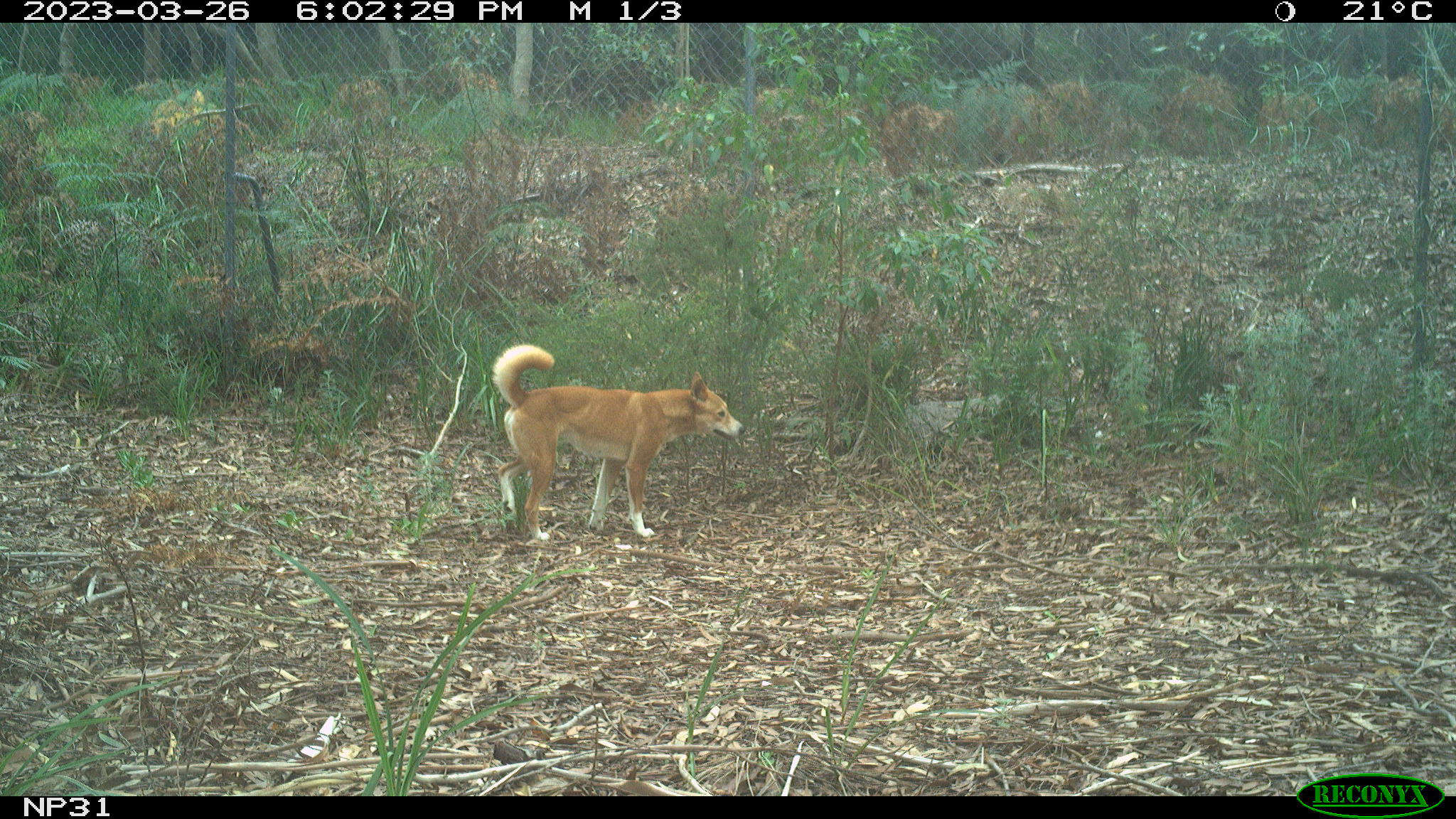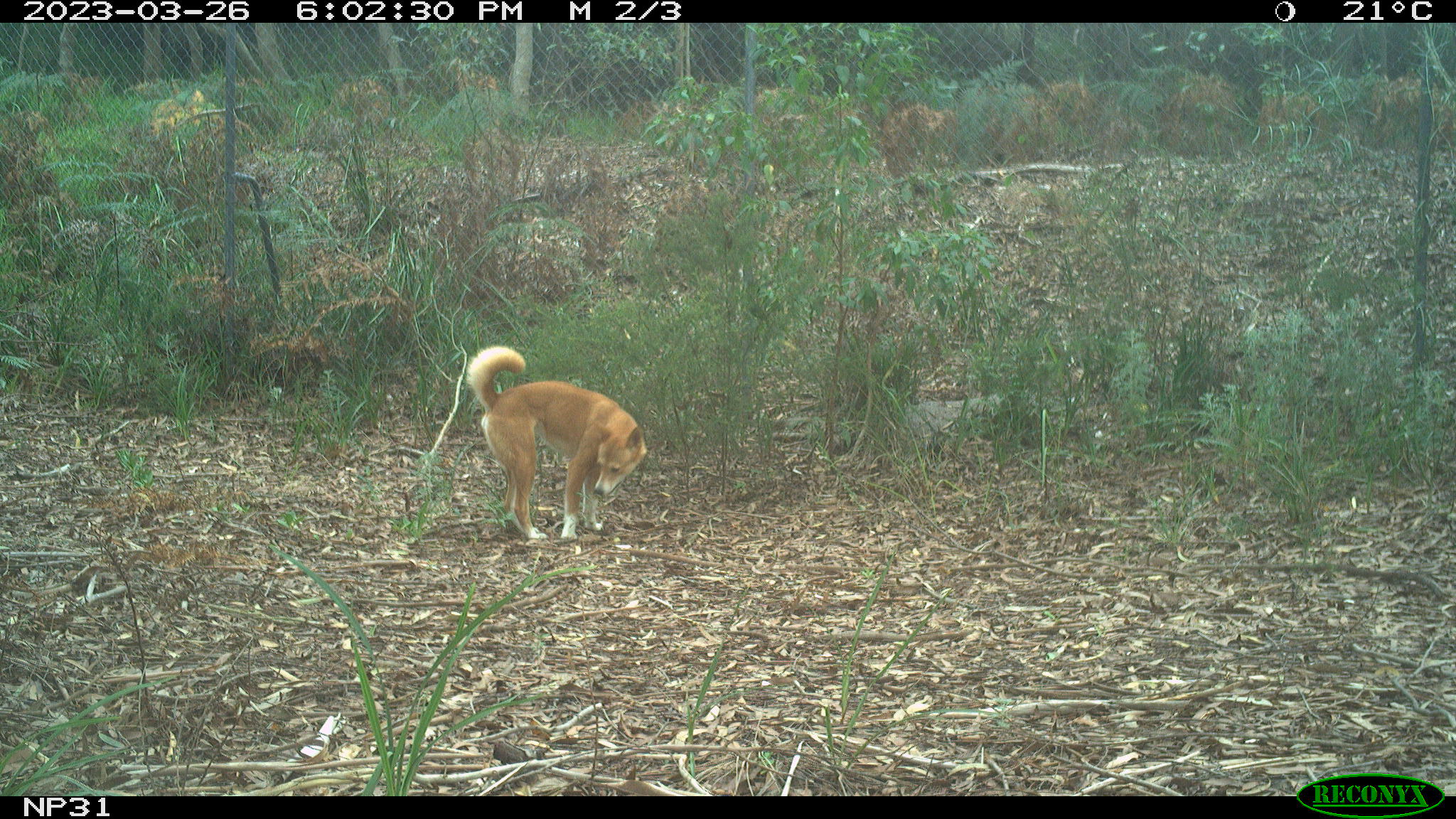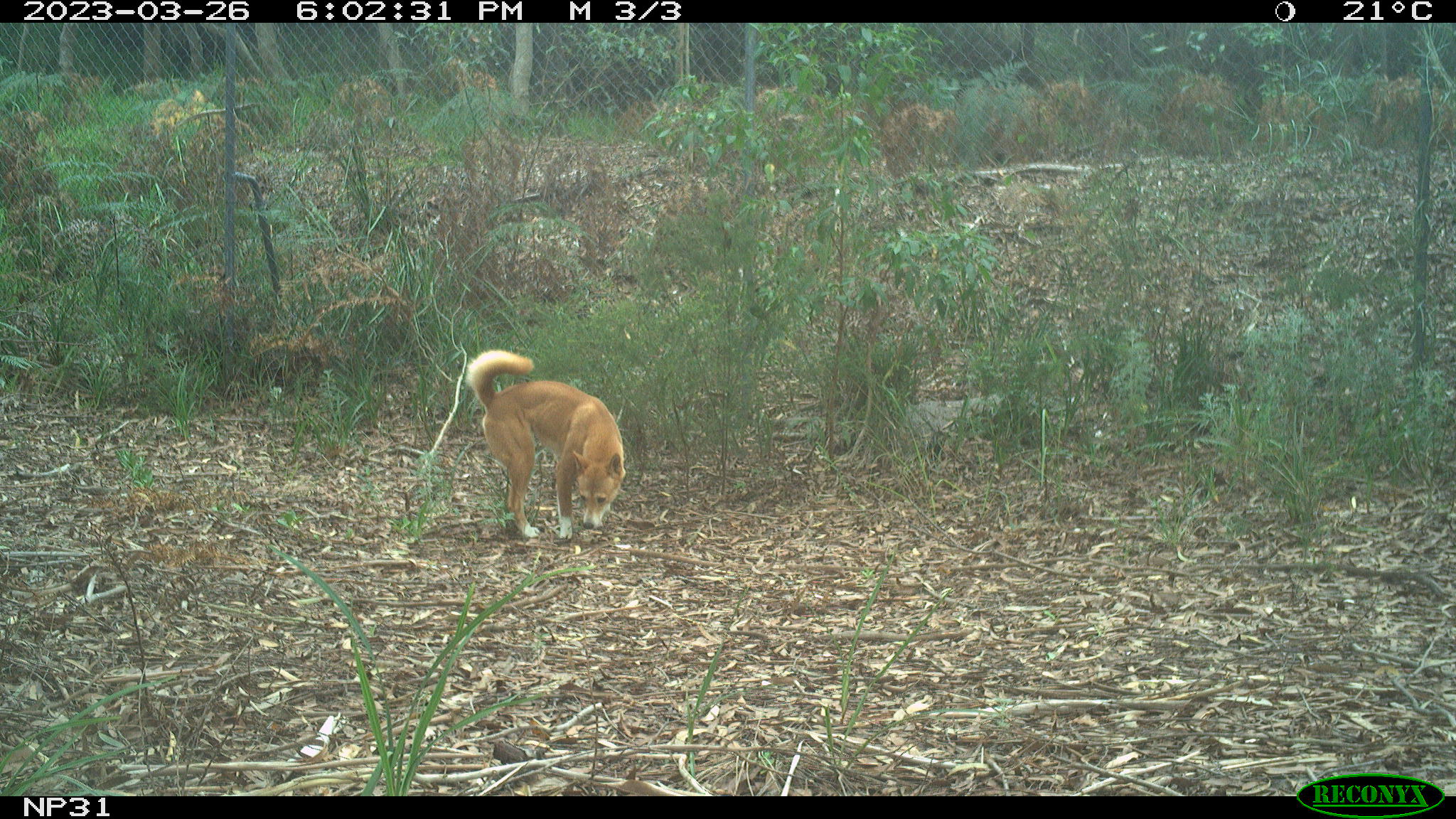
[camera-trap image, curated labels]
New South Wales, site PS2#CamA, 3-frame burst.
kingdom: Animalia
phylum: Chordata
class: Mammalia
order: Carnivora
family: Canidae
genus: Canis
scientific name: Canis familiaris dingo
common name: dingo